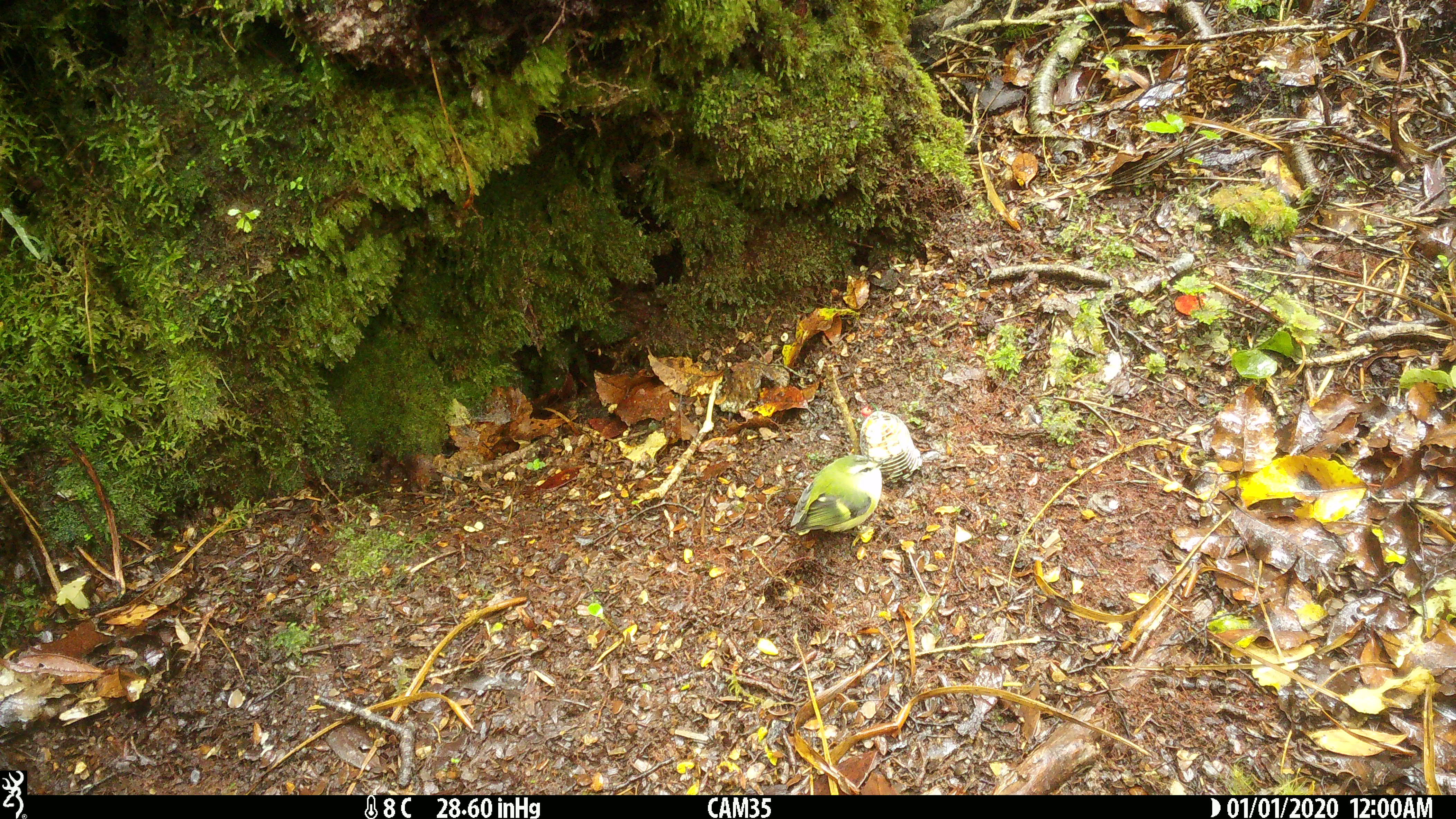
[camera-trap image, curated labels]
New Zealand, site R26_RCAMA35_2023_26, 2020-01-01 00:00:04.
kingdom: Animalia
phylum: Chordata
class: Aves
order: Passeriformes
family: Acanthisittidae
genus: Acanthisitta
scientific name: Acanthisitta chloris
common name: rifleman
Rifleman (Acanthisitta chloris).